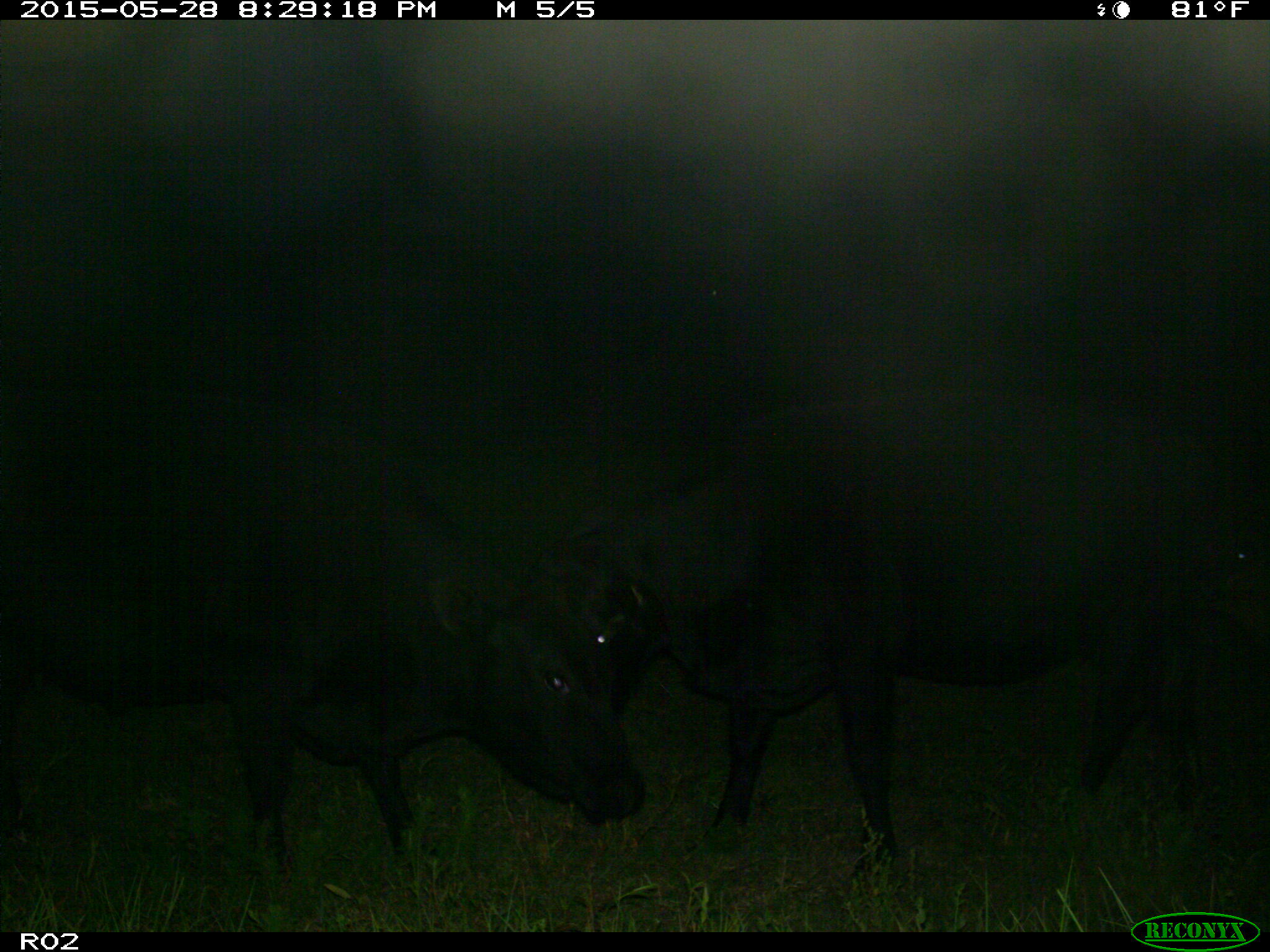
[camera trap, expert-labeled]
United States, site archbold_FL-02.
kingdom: Animalia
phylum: Chordata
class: Mammalia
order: Artiodactyla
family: Bovidae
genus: Bos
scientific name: Bos taurus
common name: domestic cow